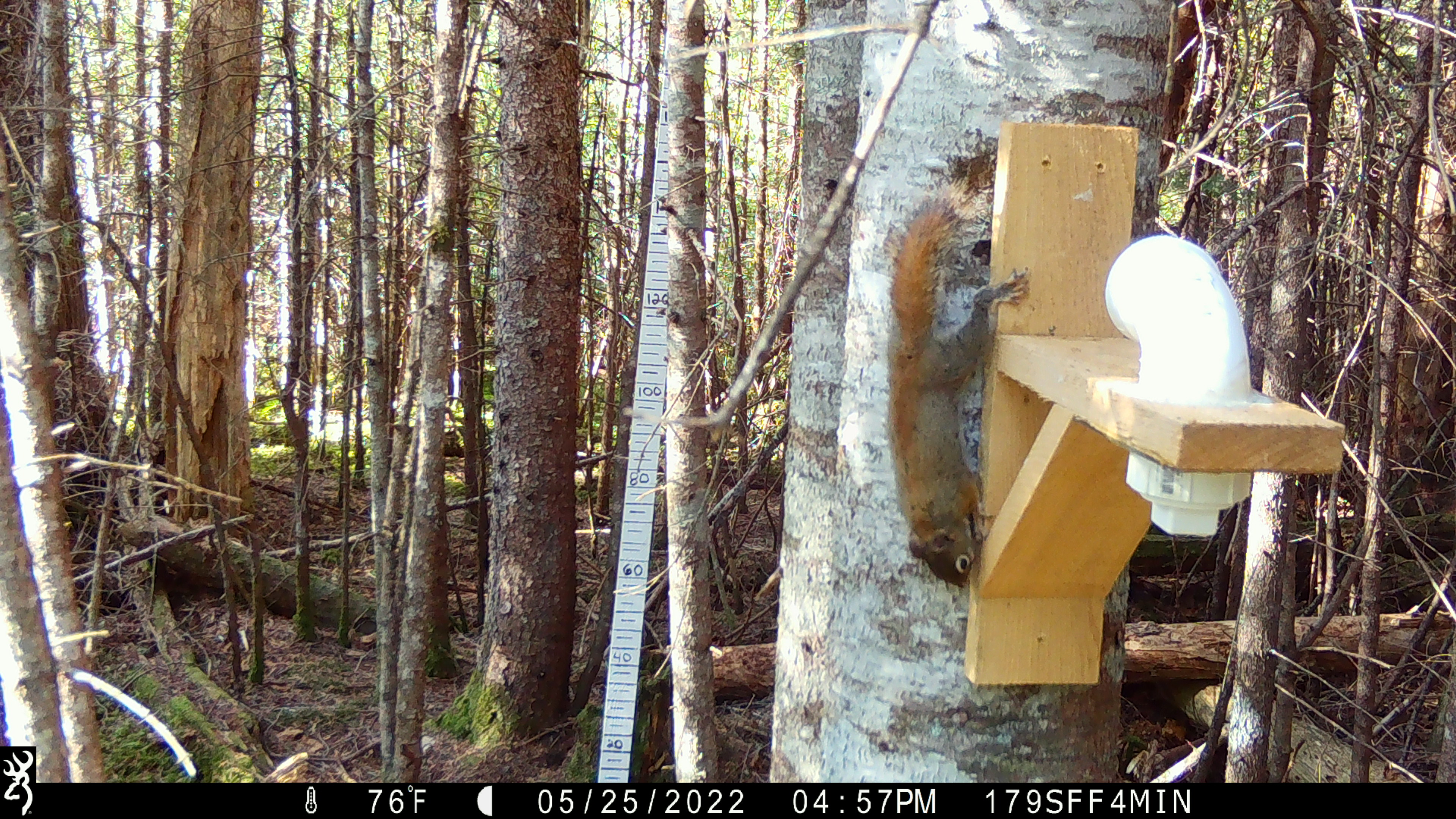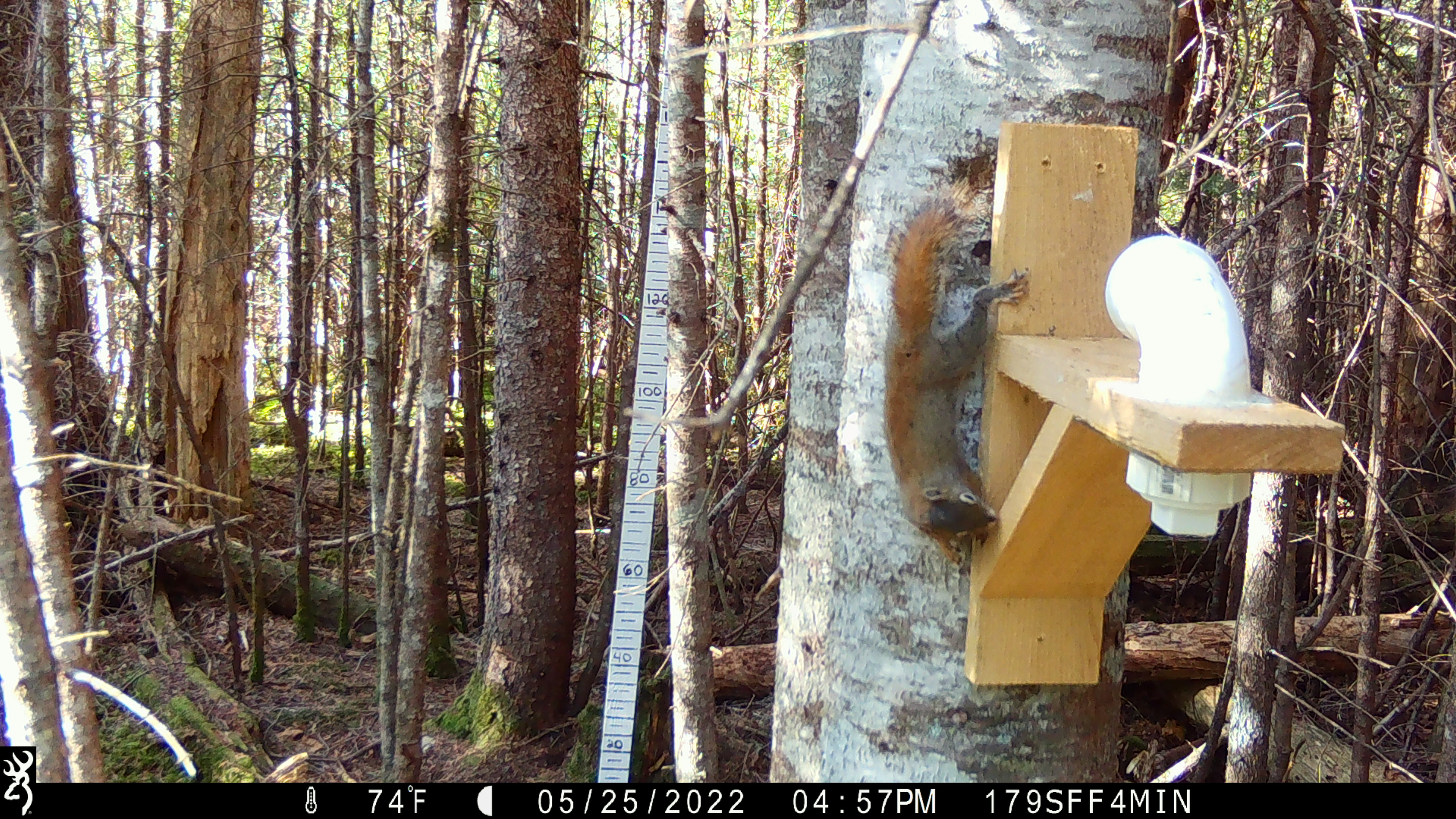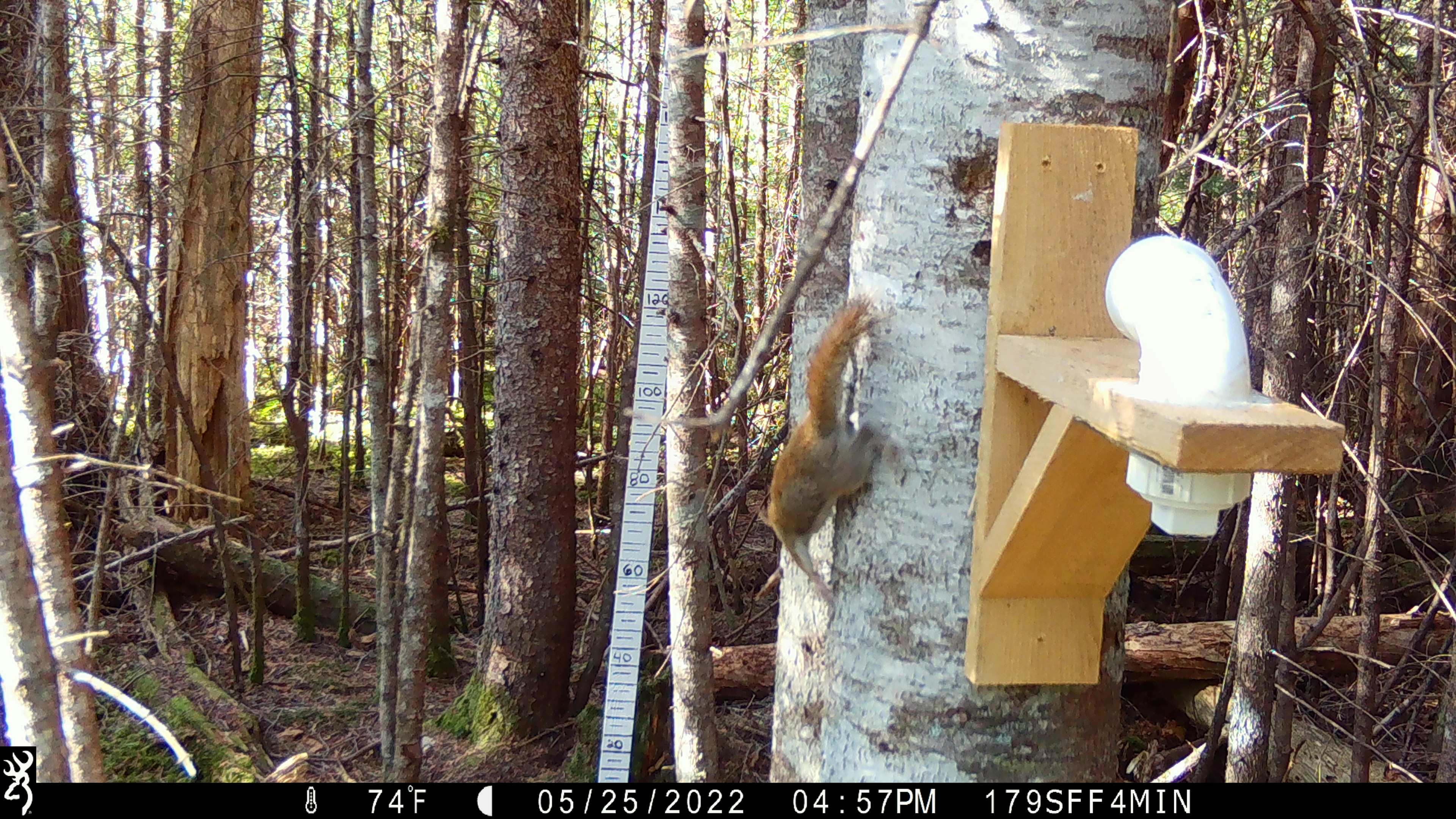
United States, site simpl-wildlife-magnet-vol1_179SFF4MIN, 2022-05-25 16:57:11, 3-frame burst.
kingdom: Animalia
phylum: Chordata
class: Mammalia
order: Rodentia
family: Sciuridae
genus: Tamiasciurus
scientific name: Tamiasciurus hudsonicus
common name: red squirrel